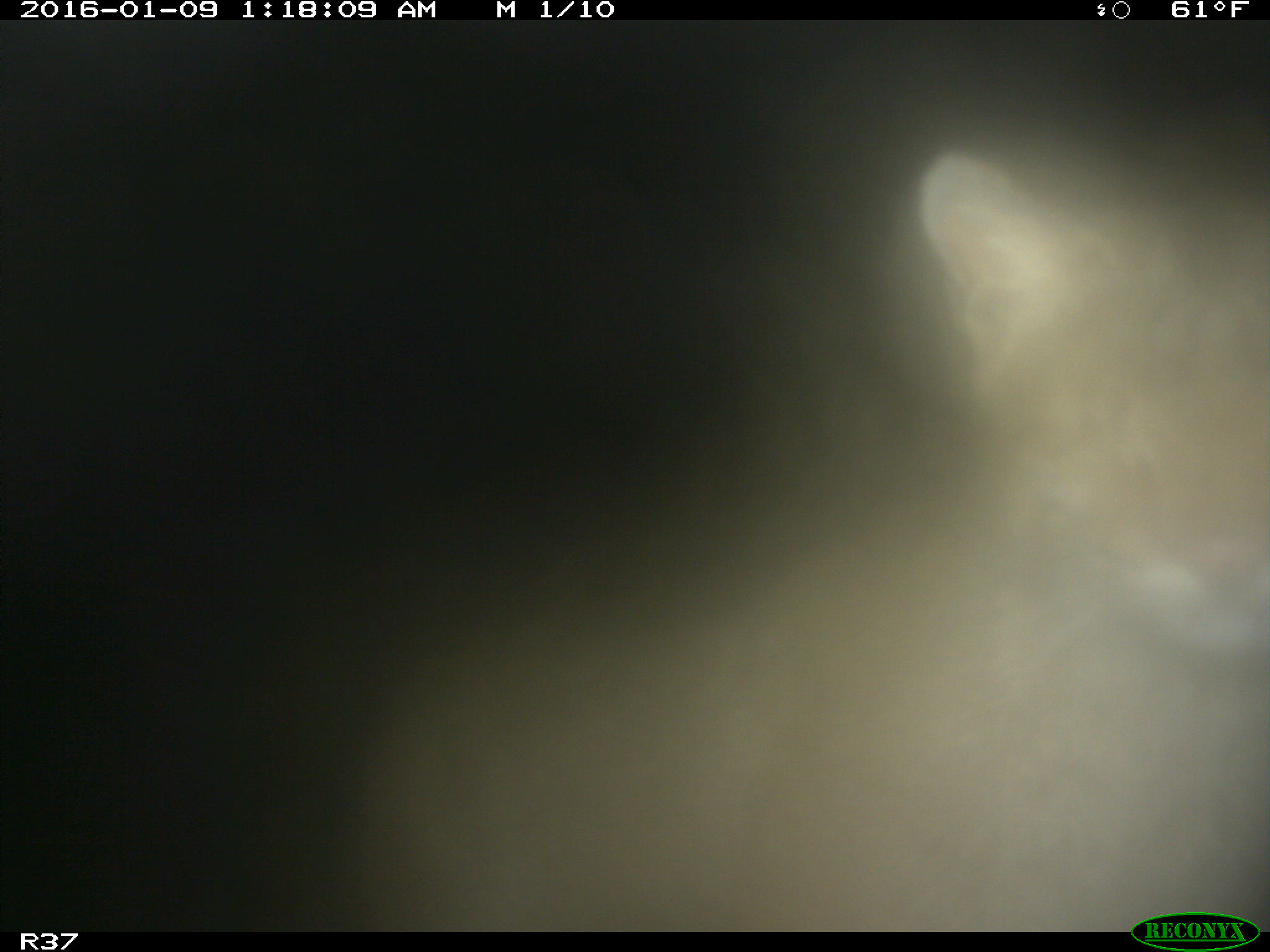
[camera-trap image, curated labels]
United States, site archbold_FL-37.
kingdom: Animalia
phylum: Chordata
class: Mammalia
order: Carnivora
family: Felidae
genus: Lynx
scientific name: Lynx rufus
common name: bobcat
Lynx rufus (bobcat).